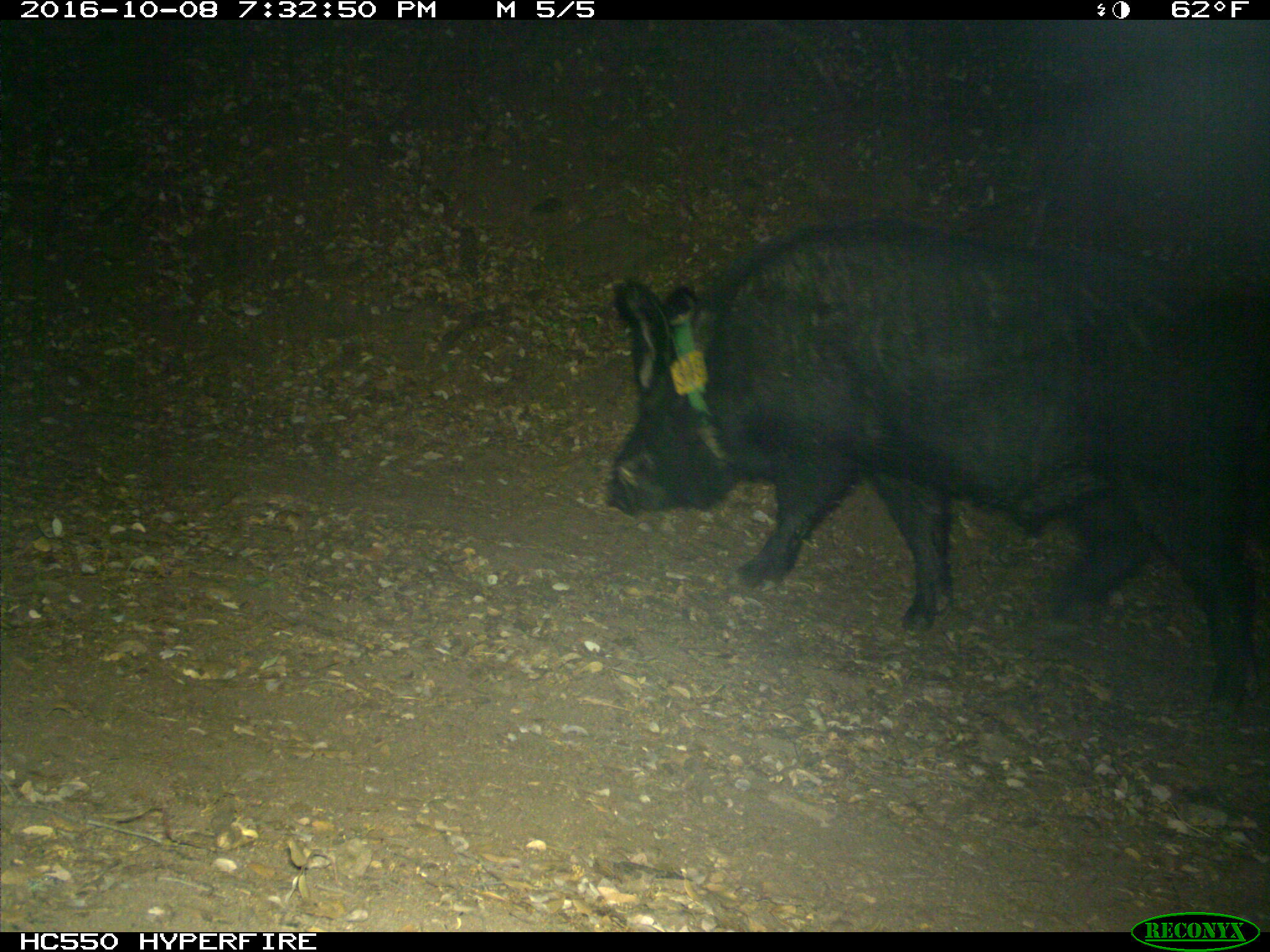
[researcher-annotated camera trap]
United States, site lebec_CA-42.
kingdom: Animalia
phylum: Chordata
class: Mammalia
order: Artiodactyla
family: Suidae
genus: Sus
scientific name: Sus scrofa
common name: wild boar